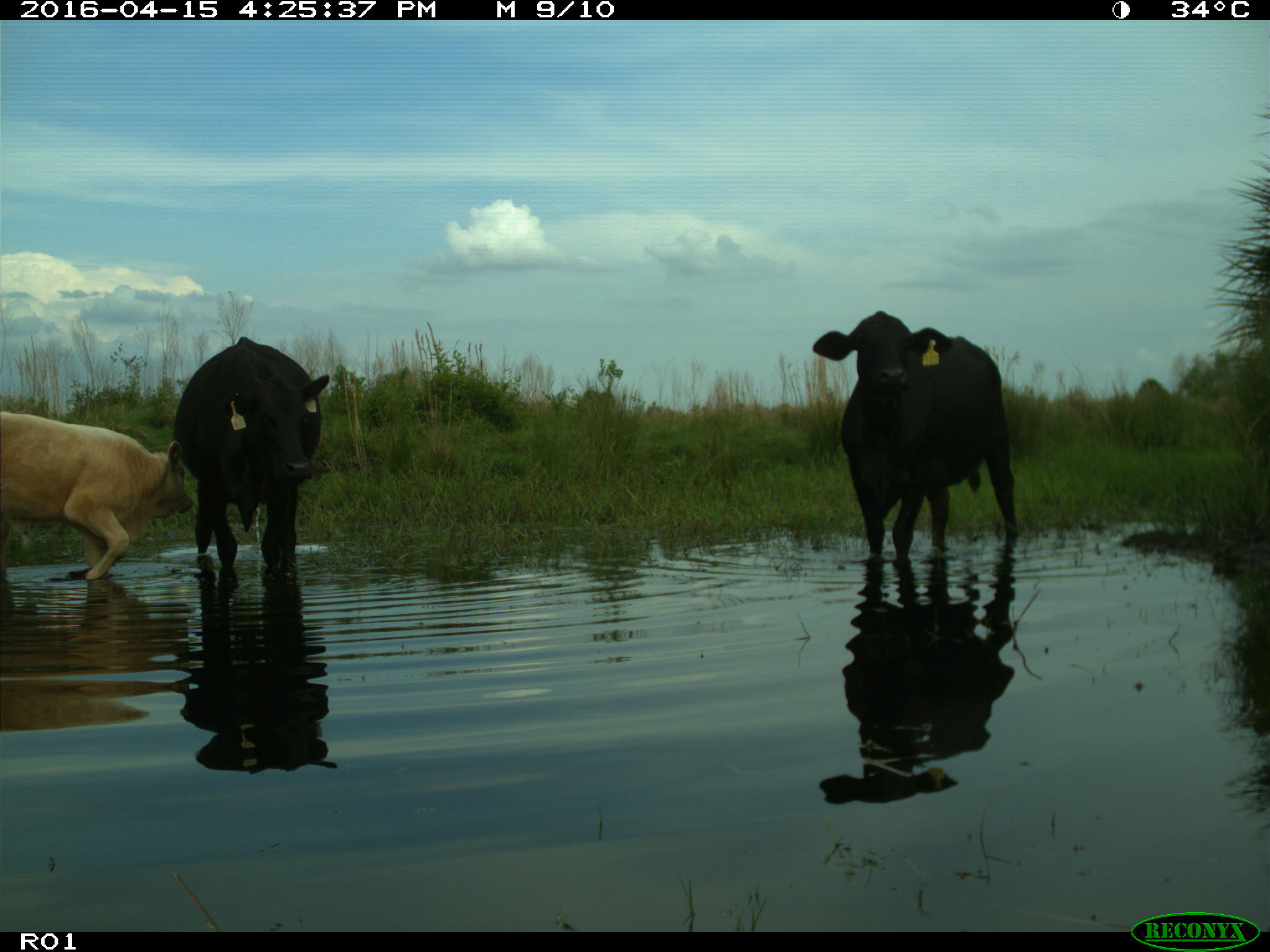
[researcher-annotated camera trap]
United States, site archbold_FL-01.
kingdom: Animalia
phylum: Chordata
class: Mammalia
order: Artiodactyla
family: Bovidae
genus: Bos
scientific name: Bos taurus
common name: domestic cow